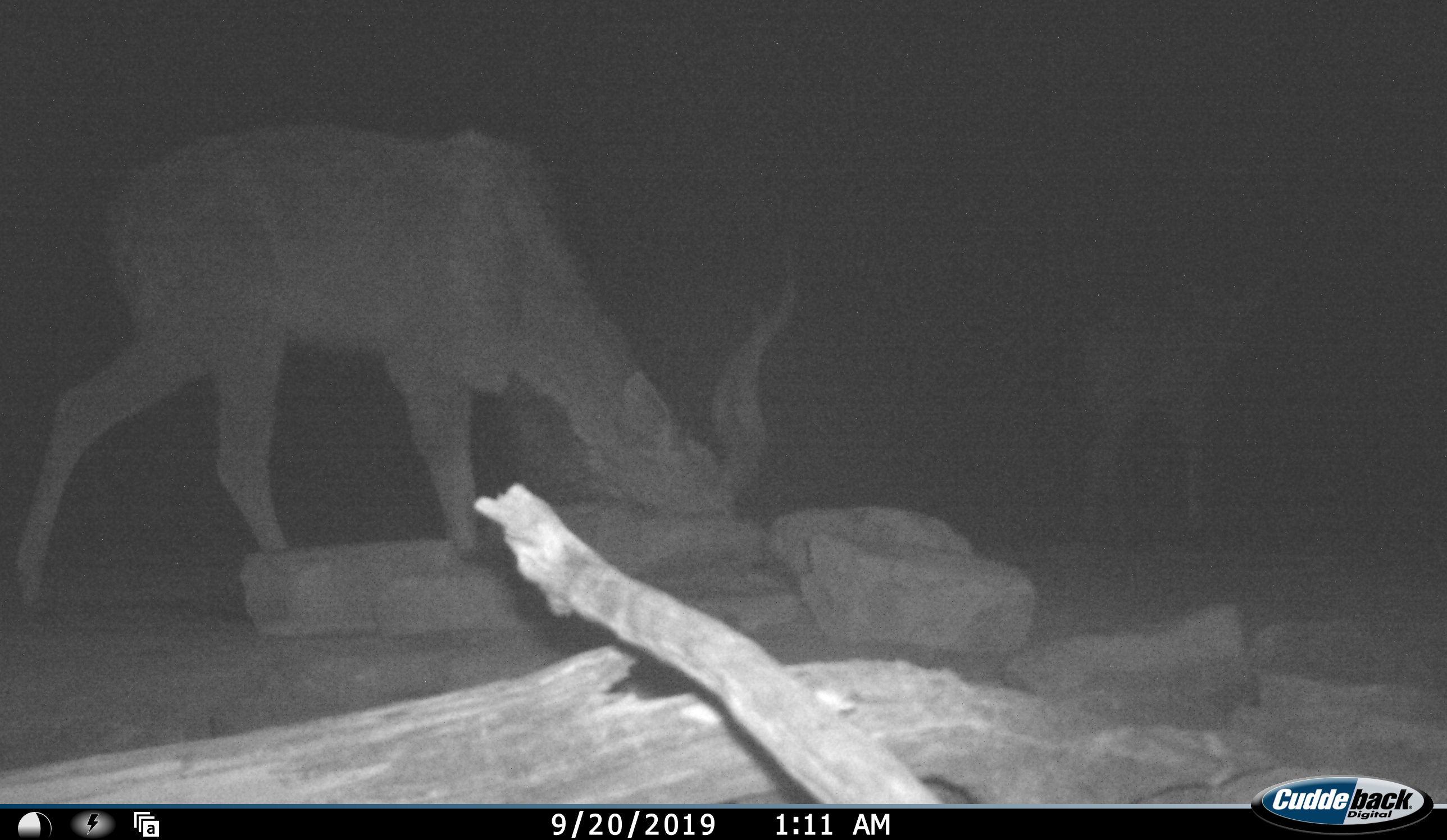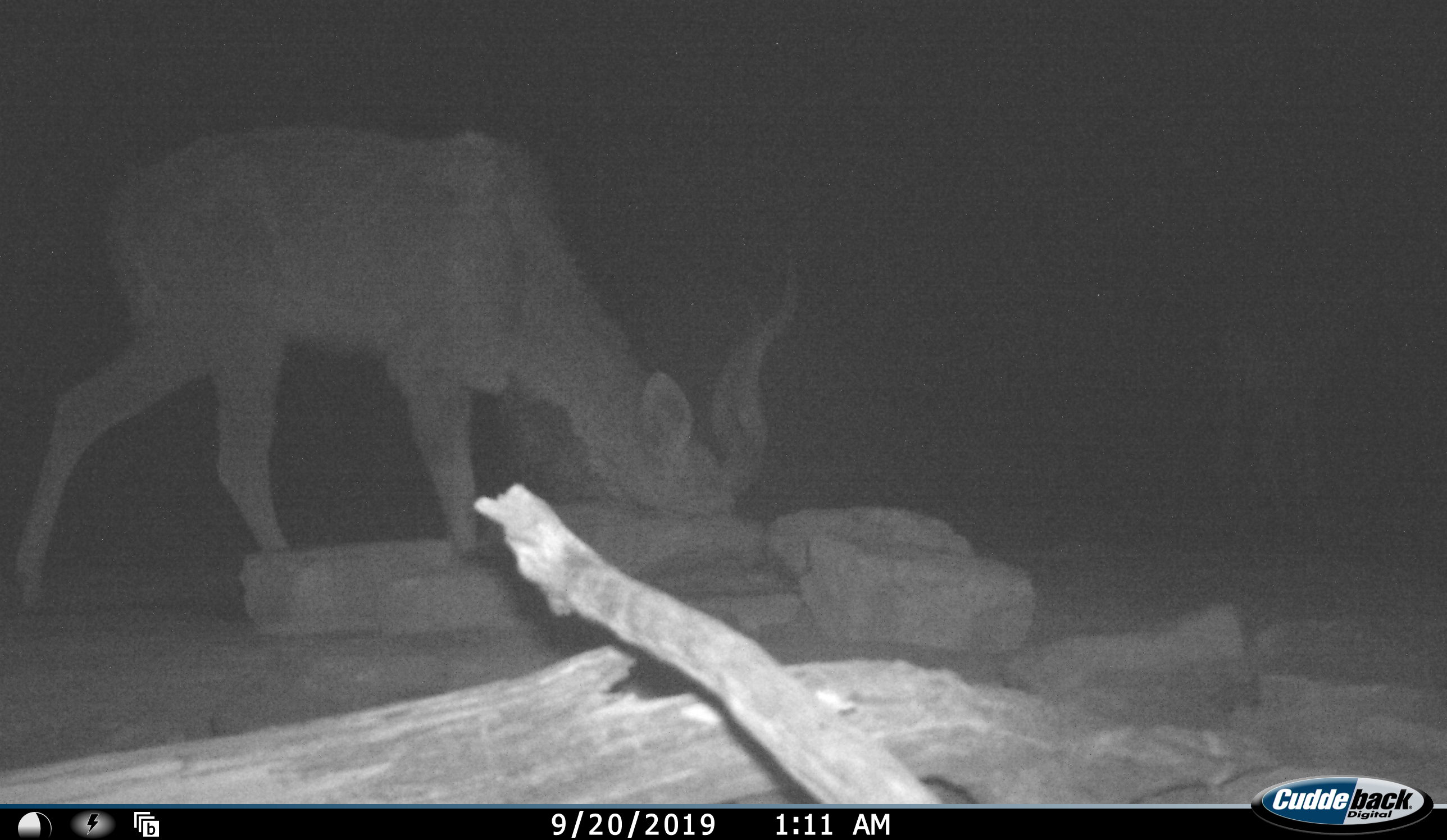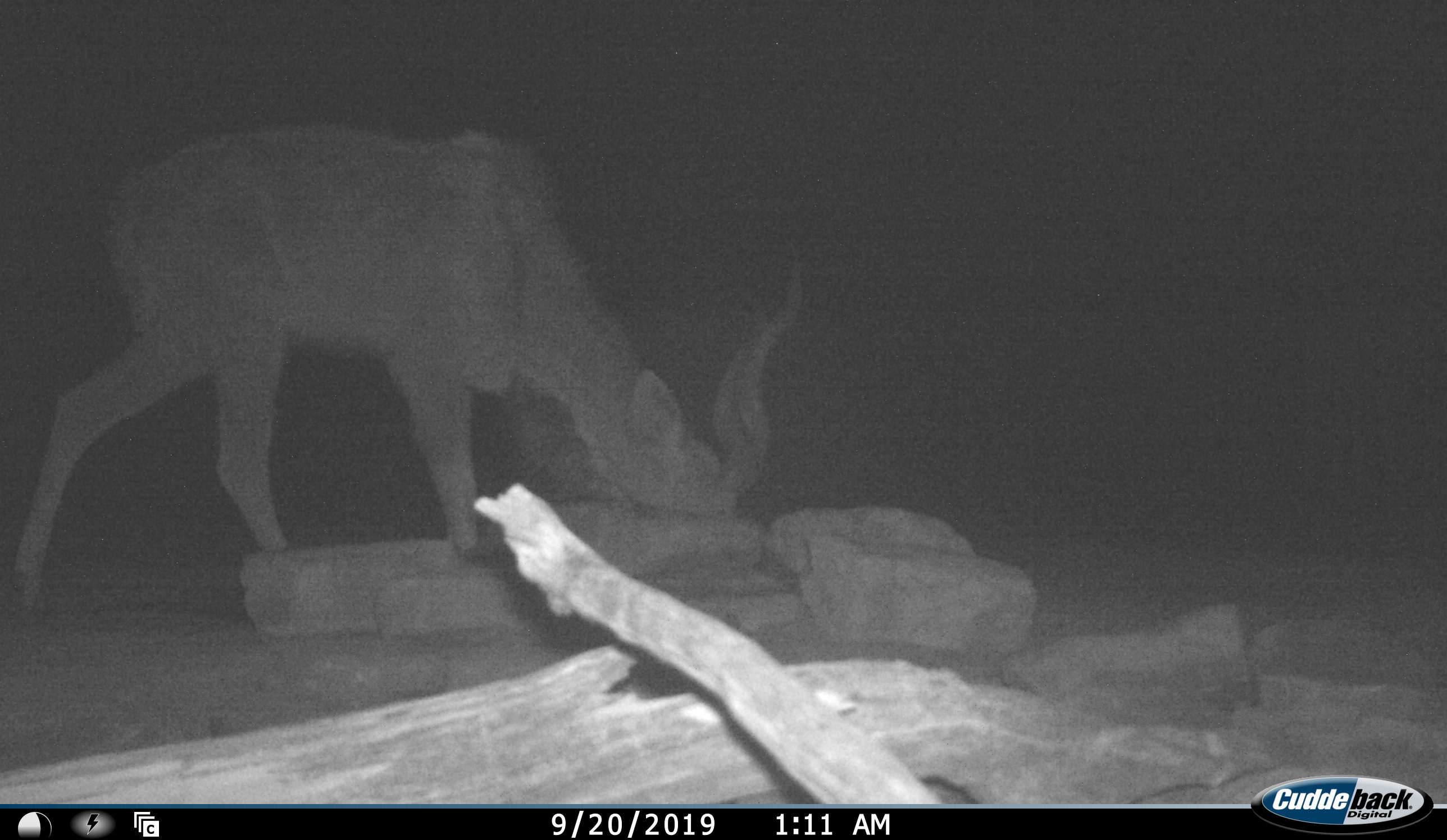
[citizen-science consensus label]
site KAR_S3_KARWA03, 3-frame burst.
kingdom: Animalia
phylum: Chordata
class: Mammalia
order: Artiodactyla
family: Bovidae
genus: Tragelaphus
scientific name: Tragelaphus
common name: kudu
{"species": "kudu (Tragelaphus)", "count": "2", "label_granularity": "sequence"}